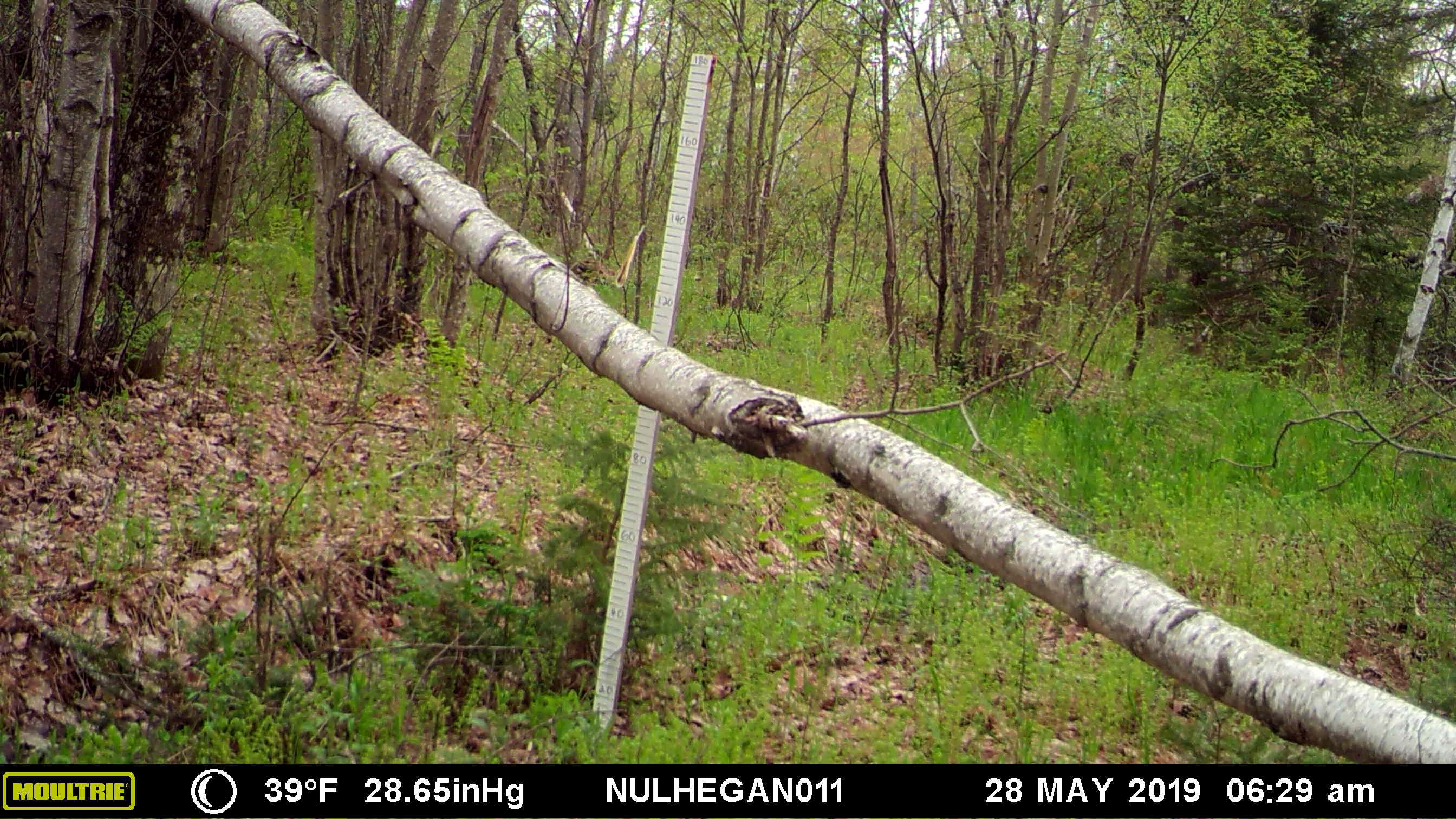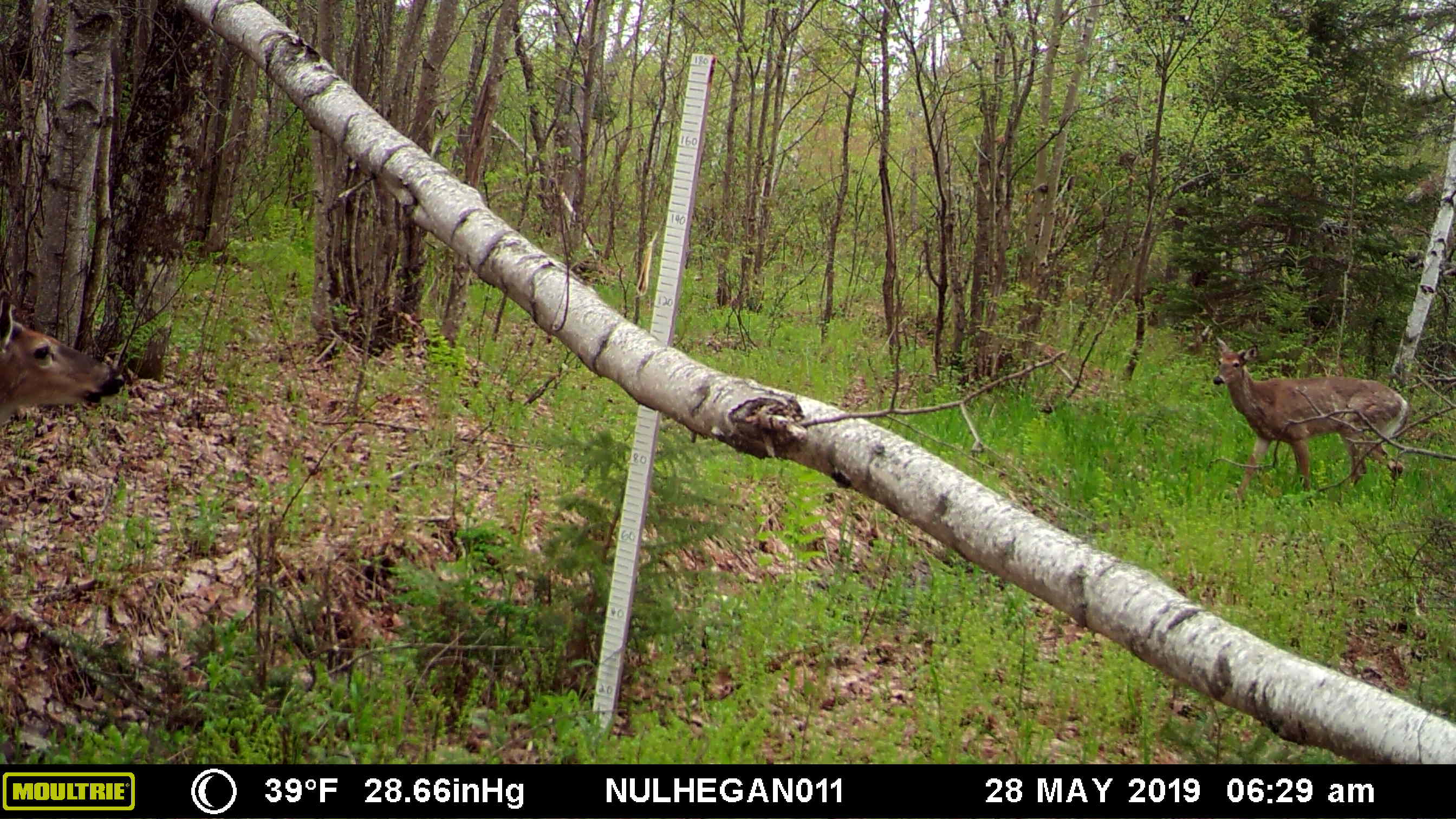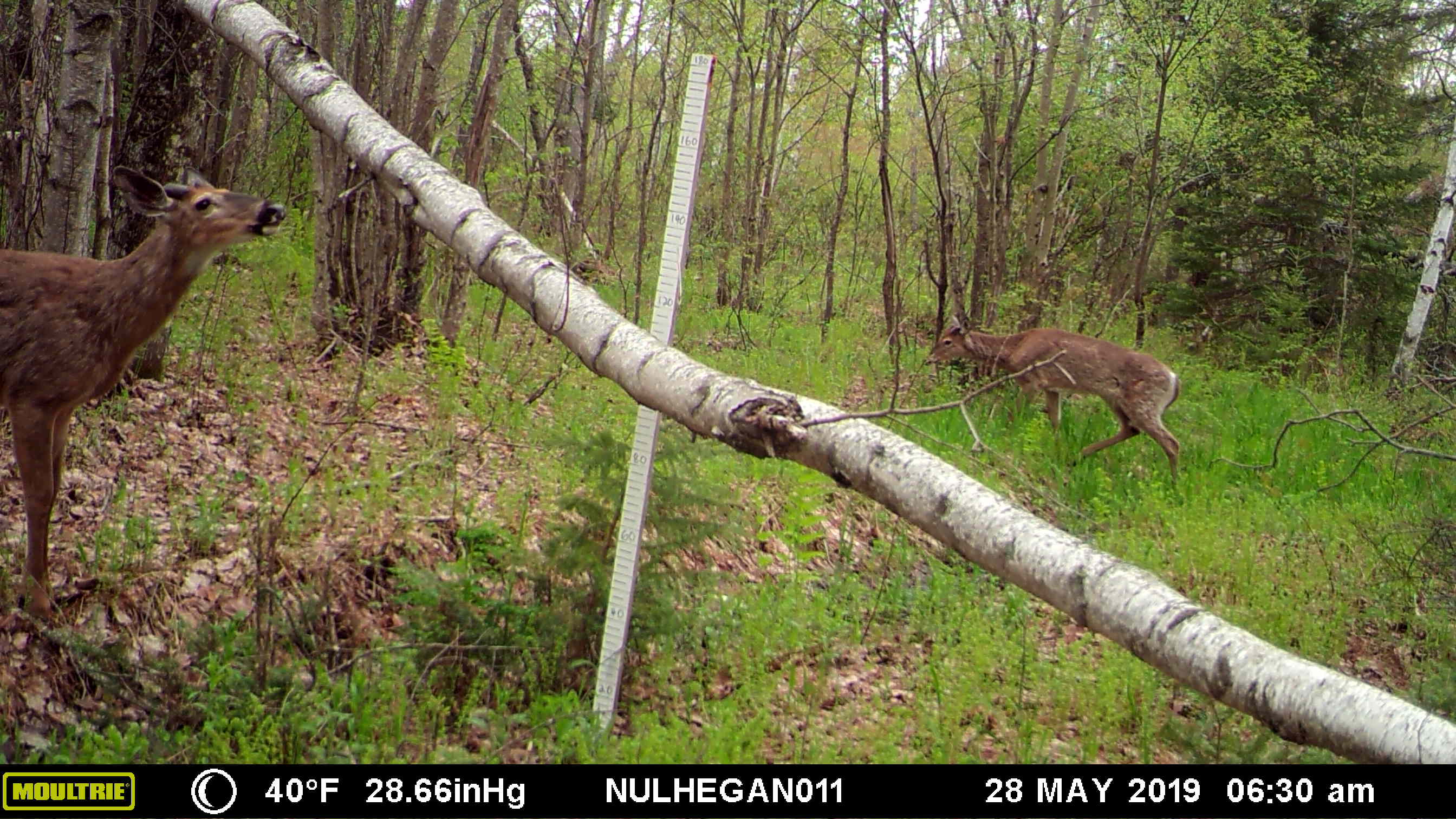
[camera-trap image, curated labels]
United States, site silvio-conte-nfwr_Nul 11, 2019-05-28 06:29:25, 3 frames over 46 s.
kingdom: Animalia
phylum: Chordata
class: Mammalia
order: Artiodactyla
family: Cervidae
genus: Odocoileus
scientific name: Odocoileus virginianus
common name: white-tailed deer